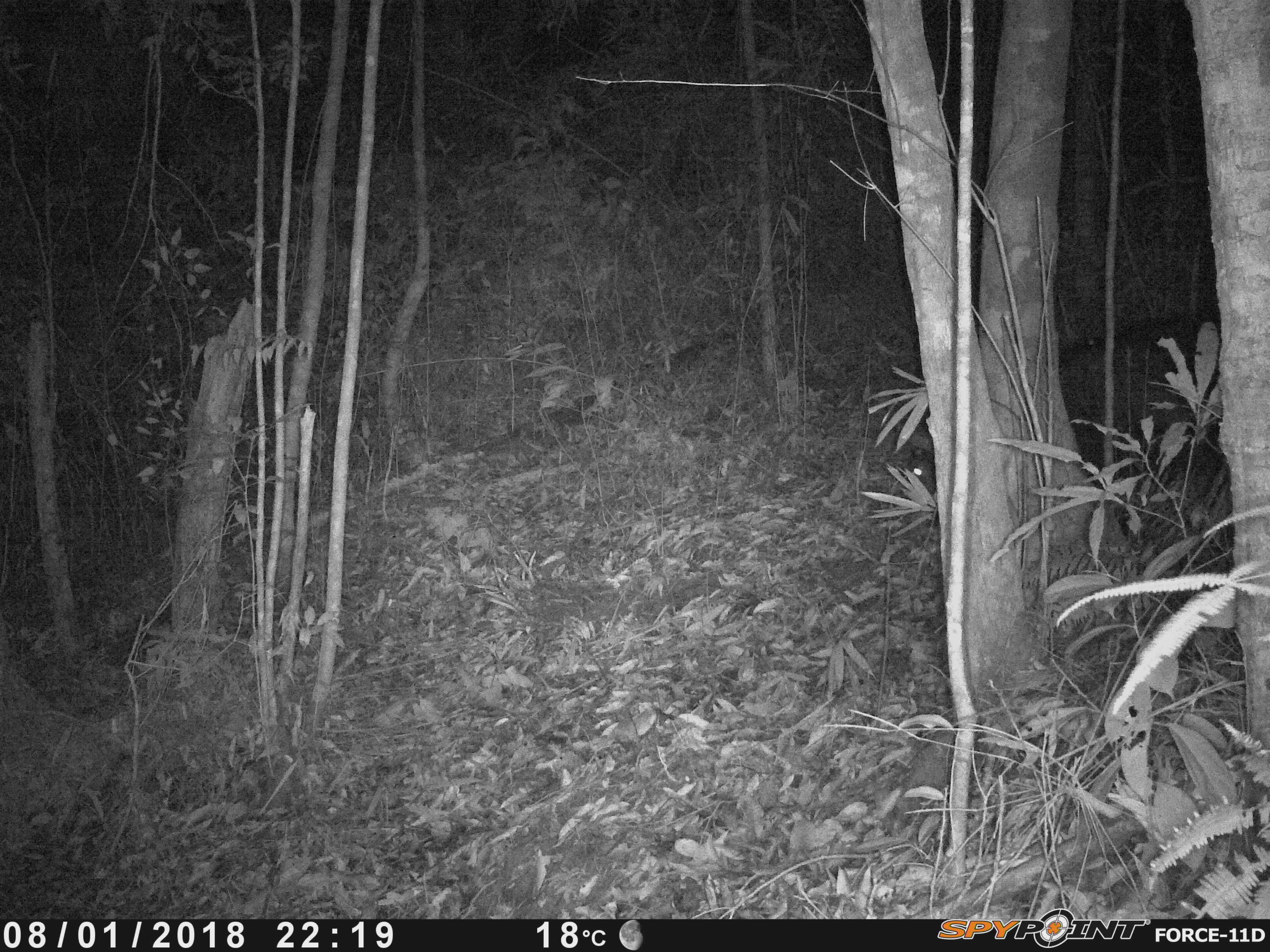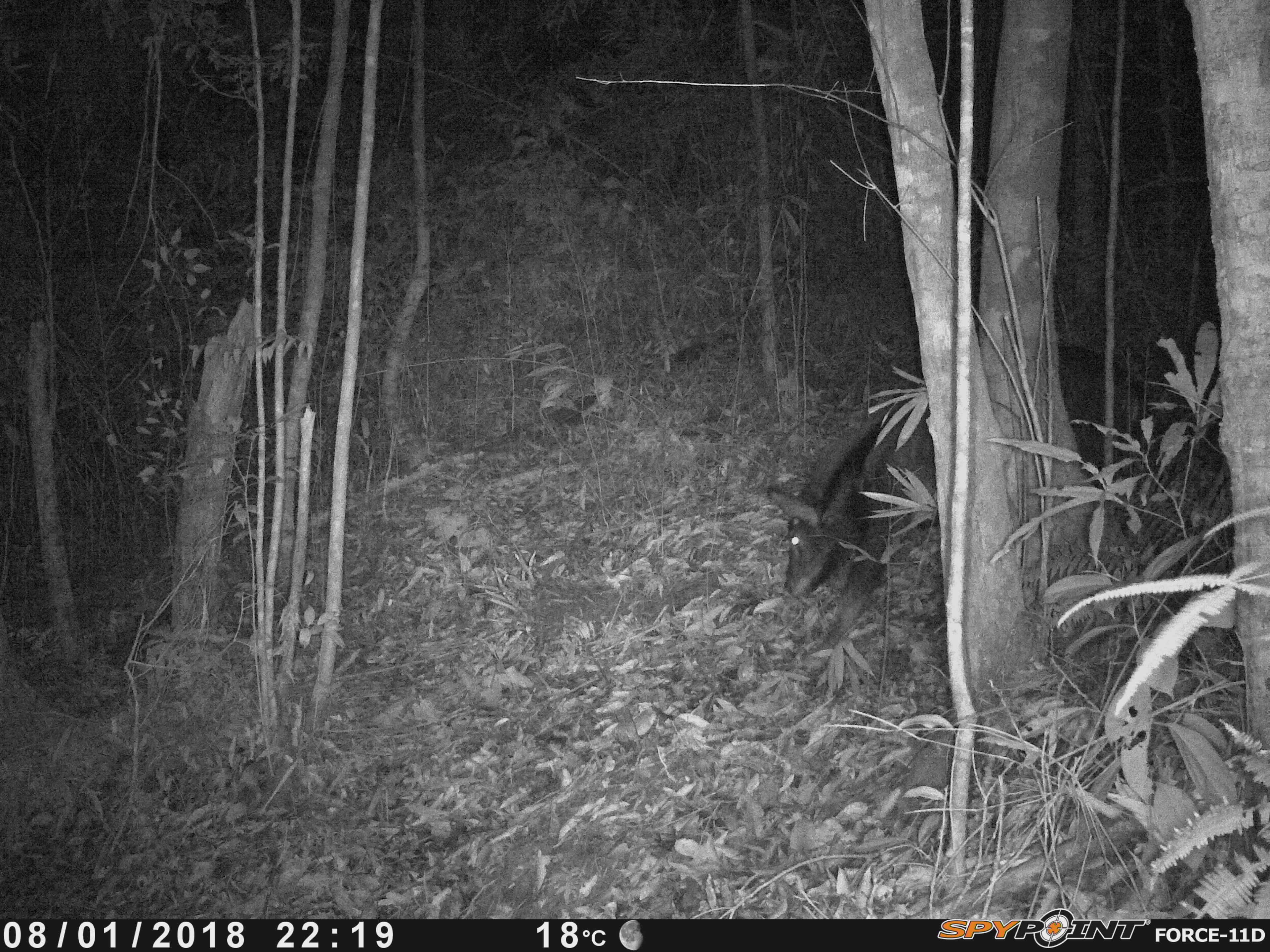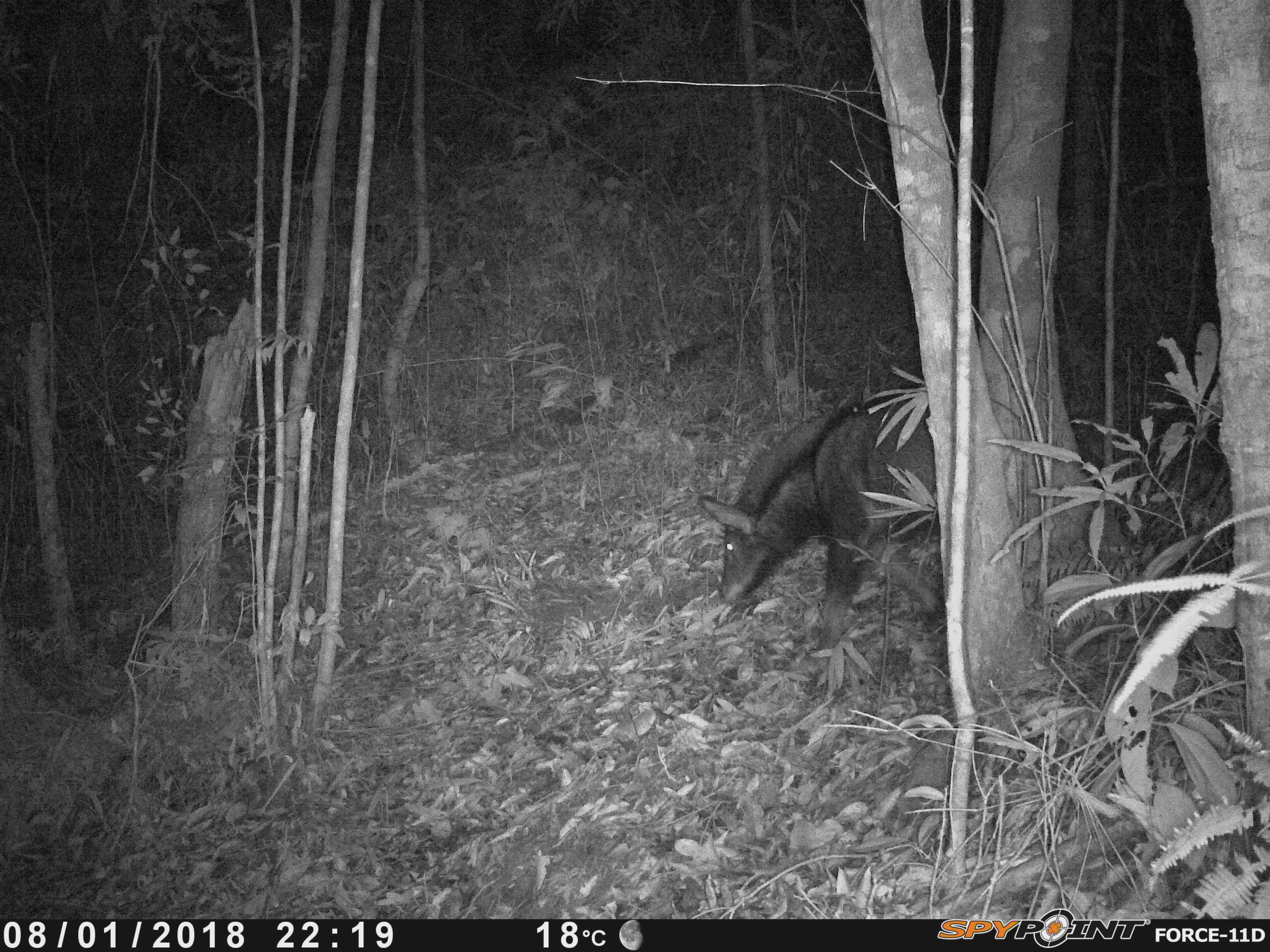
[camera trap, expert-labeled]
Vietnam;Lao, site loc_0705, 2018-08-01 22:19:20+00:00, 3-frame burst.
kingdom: Animalia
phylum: Chordata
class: Mammalia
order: Artiodactyla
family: Bovidae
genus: Capricornis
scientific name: Capricornis sumatraensis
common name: chinese serow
Chinese serow (Capricornis sumatraensis). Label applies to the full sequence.